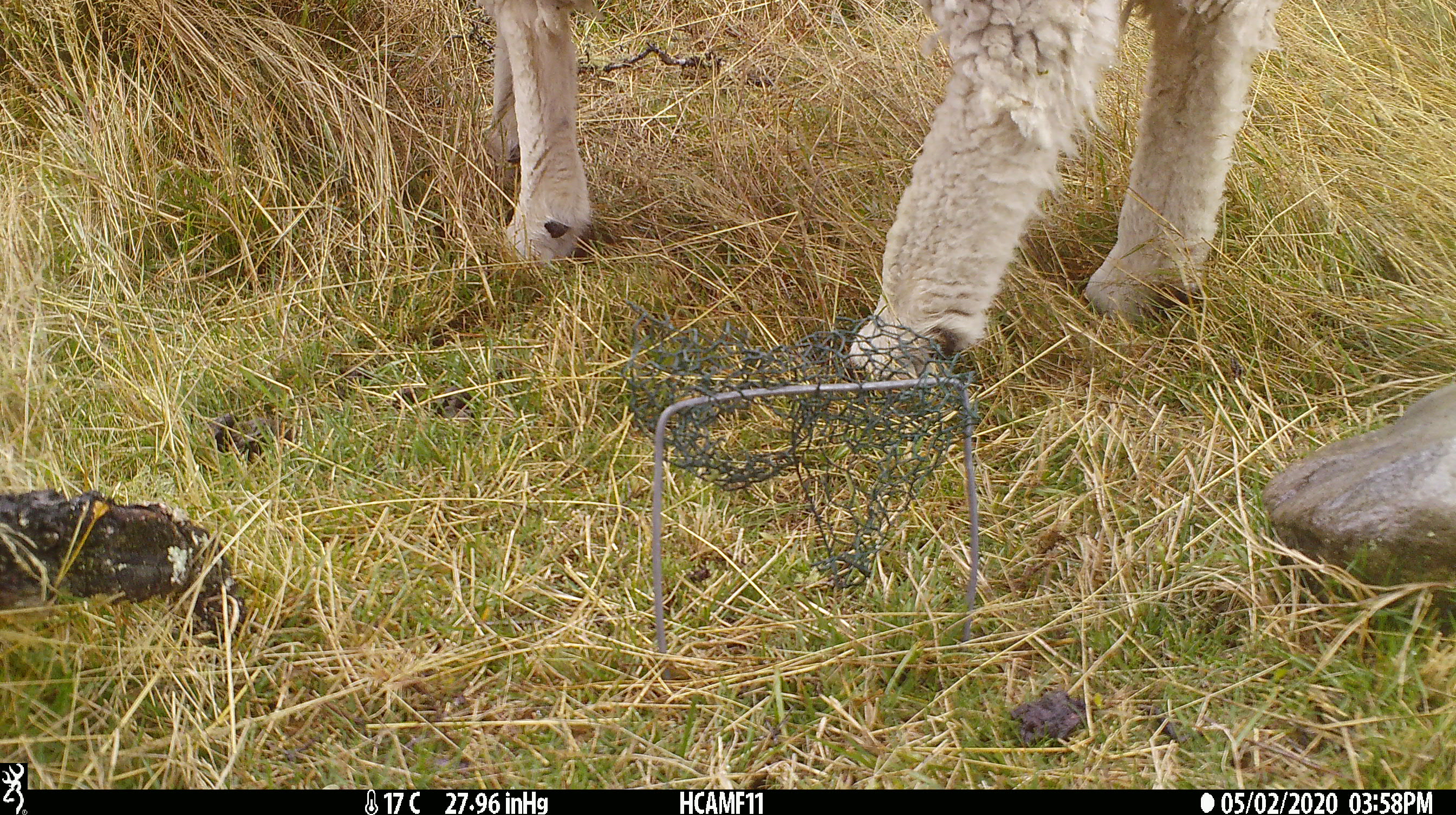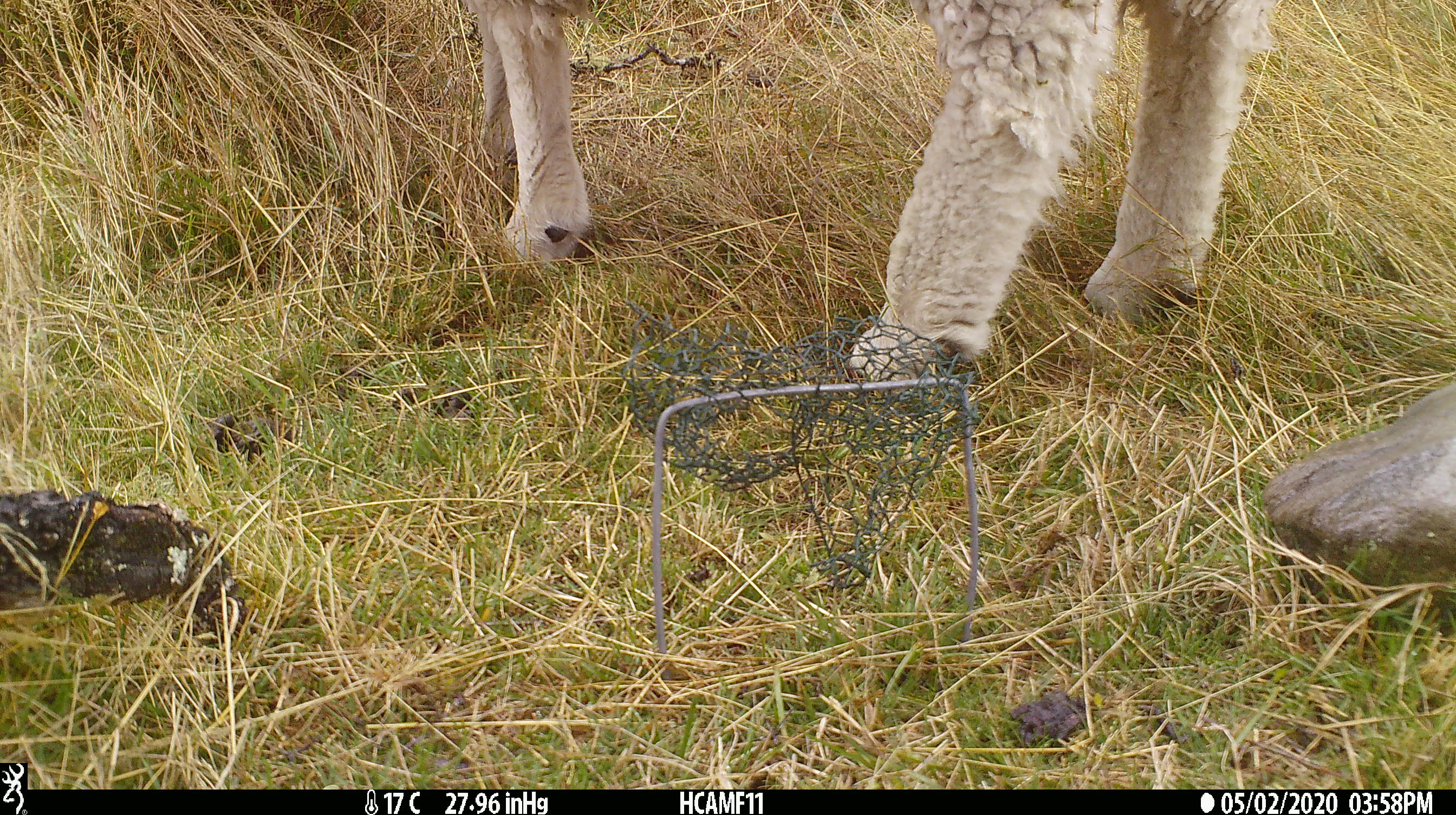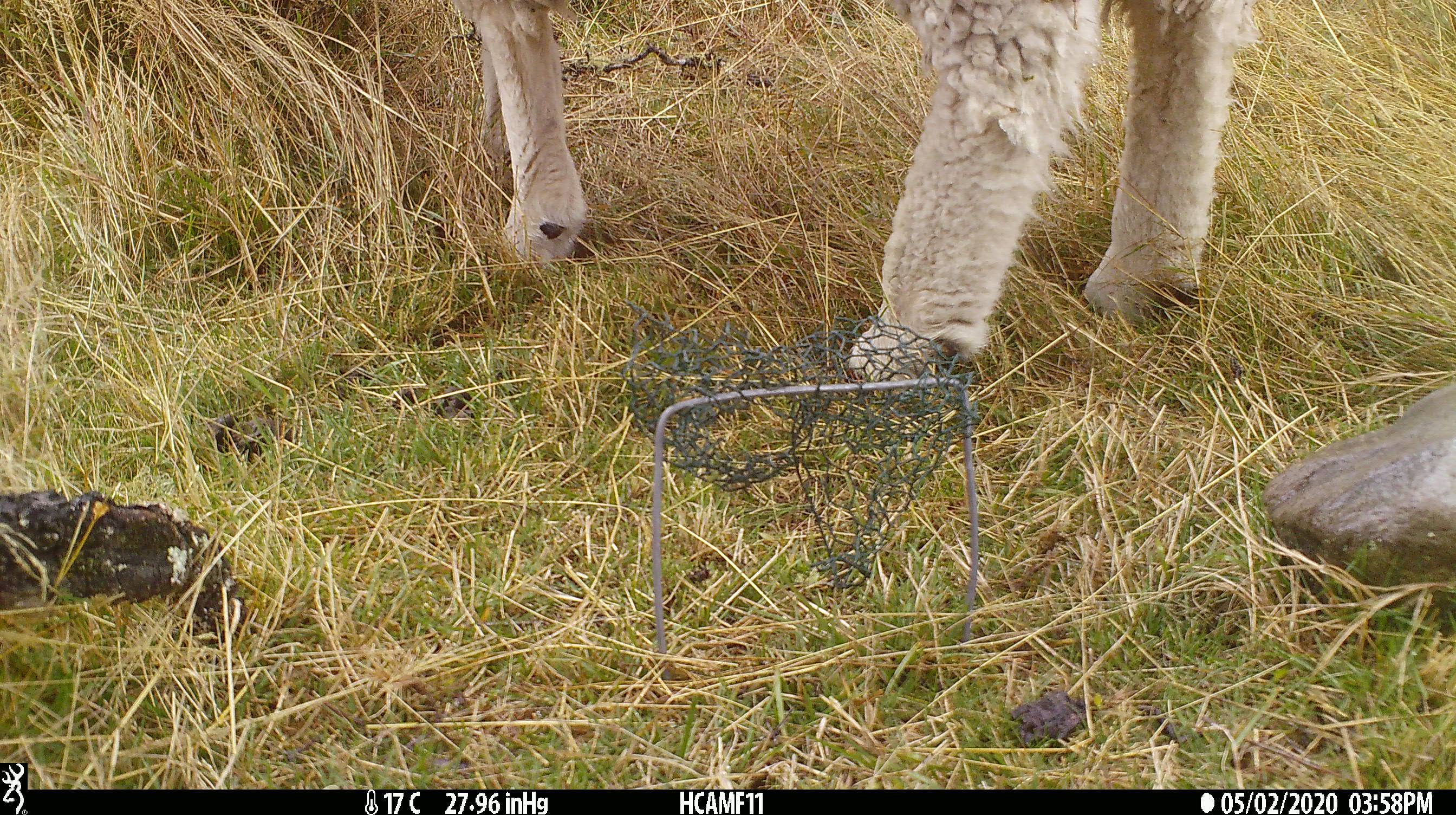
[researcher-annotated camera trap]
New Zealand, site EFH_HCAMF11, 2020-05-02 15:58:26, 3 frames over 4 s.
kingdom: Animalia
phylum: Chordata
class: Mammalia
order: Artiodactyla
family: Bovidae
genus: Ovis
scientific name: Ovis aries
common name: domestic sheep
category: sheep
Sheep (domestic sheep) (Ovis aries).